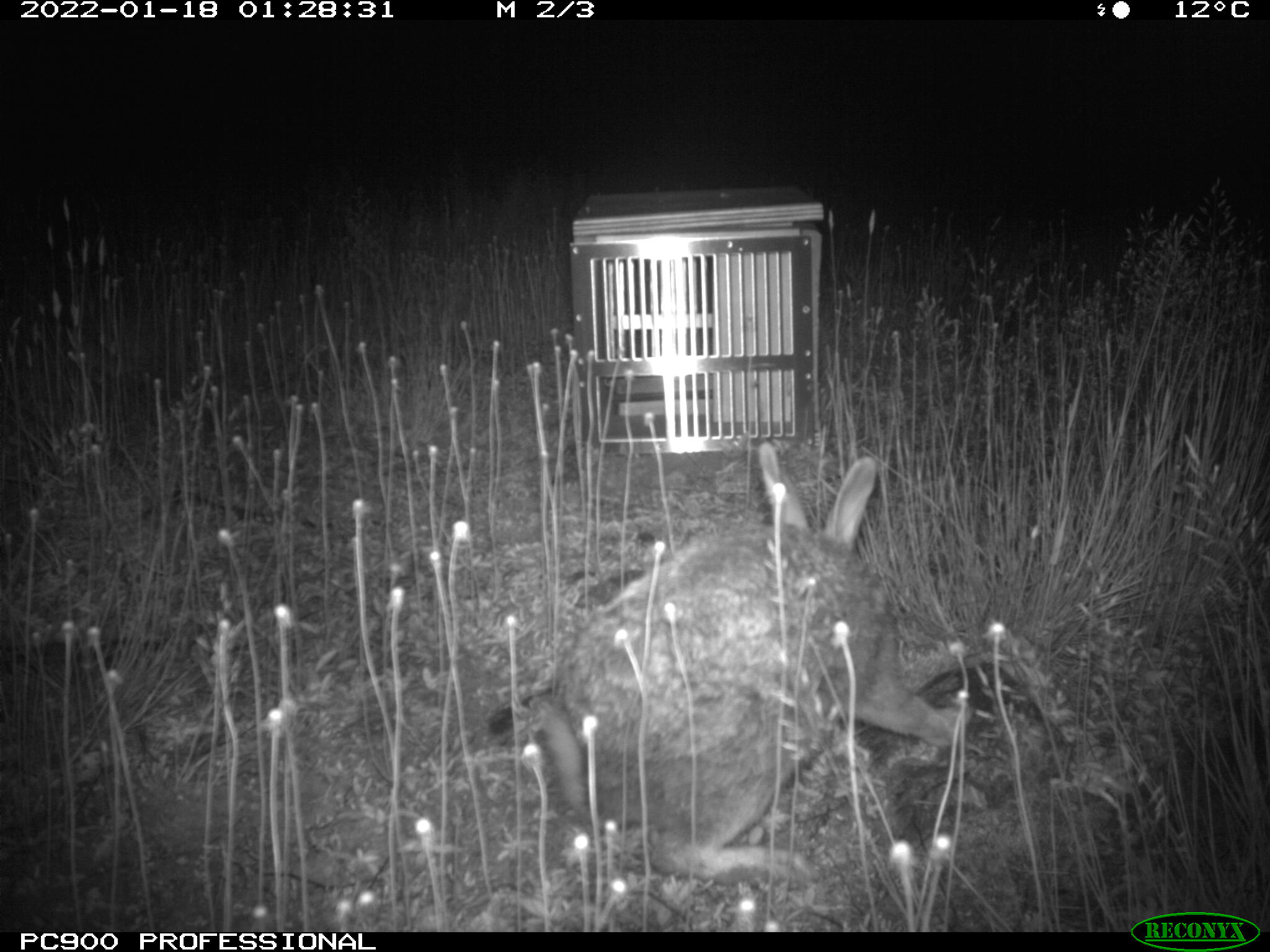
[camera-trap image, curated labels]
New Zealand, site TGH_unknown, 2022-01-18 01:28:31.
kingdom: Animalia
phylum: Chordata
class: Mammalia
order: Lagomorpha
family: Leporidae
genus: Oryctolagus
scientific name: Oryctolagus cuniculus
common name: european rabbit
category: rabbit